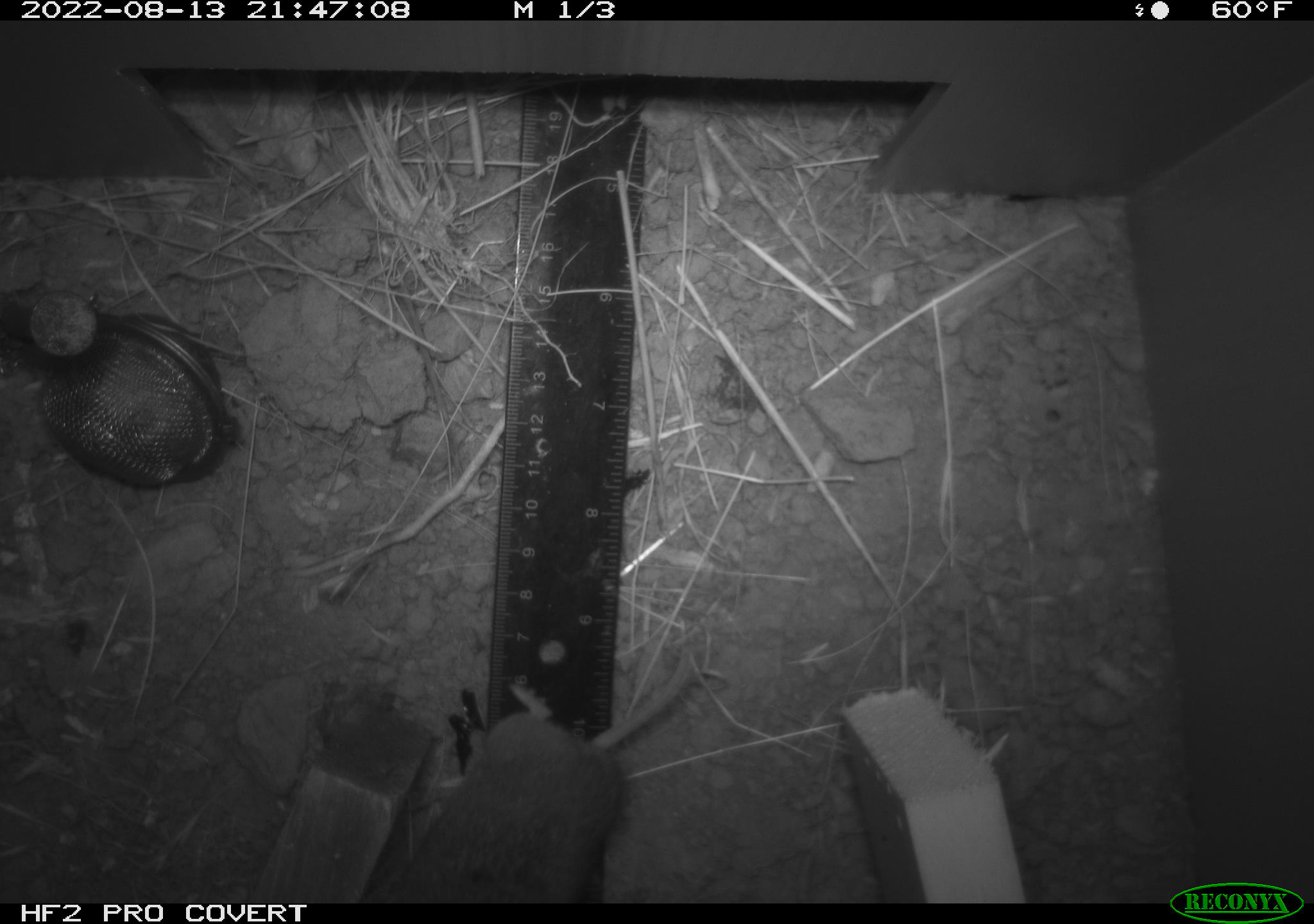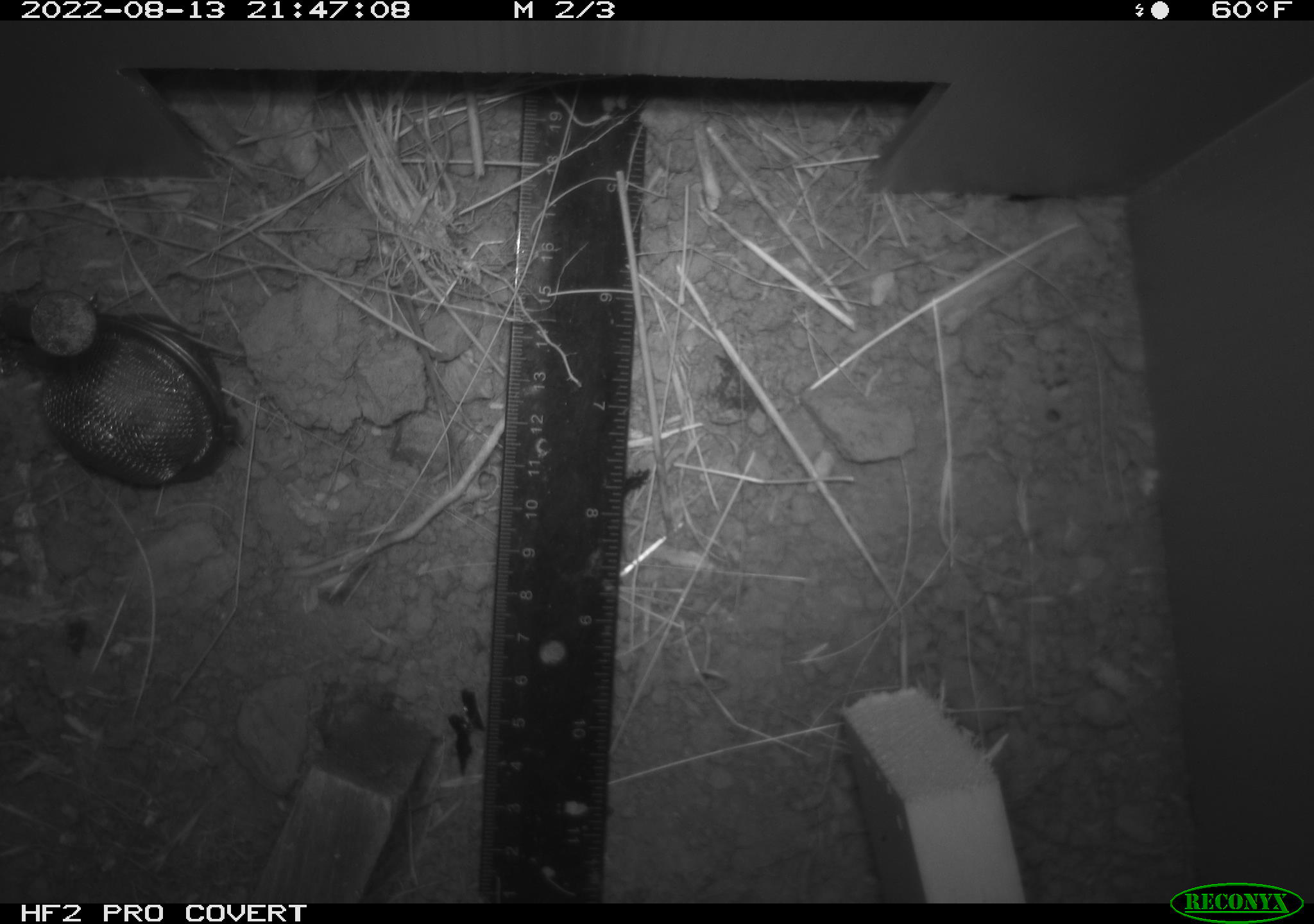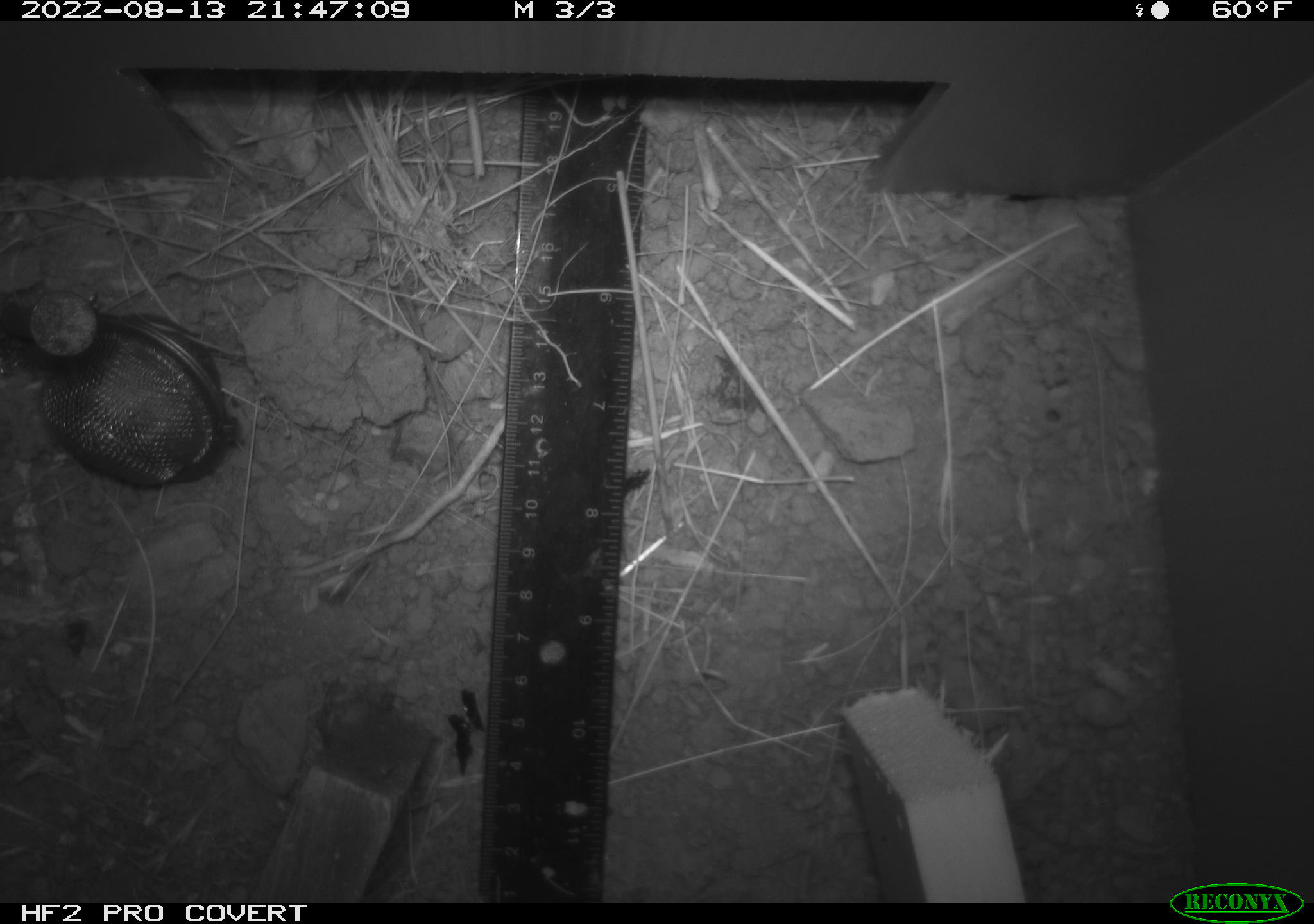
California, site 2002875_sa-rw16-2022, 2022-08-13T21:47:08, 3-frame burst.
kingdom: Animalia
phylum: Chordata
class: Mammalia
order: Rodentia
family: Cricetidae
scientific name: Arvicolinae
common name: voles, lemmings, and muskrats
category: arvicolinae subfamily